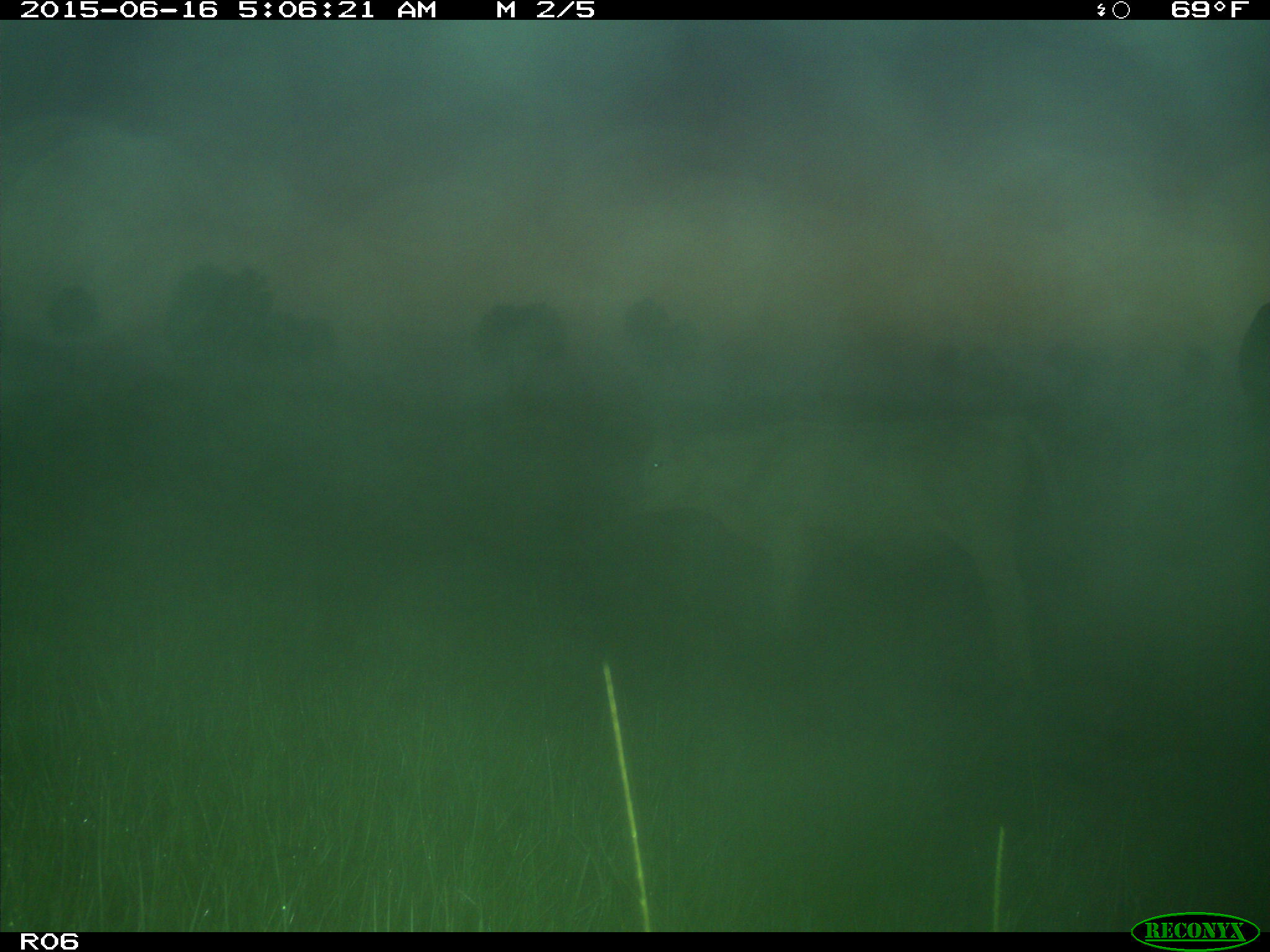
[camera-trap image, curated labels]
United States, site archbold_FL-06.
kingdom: Animalia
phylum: Chordata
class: Mammalia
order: Artiodactyla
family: Bovidae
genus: Bos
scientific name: Bos taurus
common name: domestic cow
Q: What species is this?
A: Bos taurus (domestic cow).